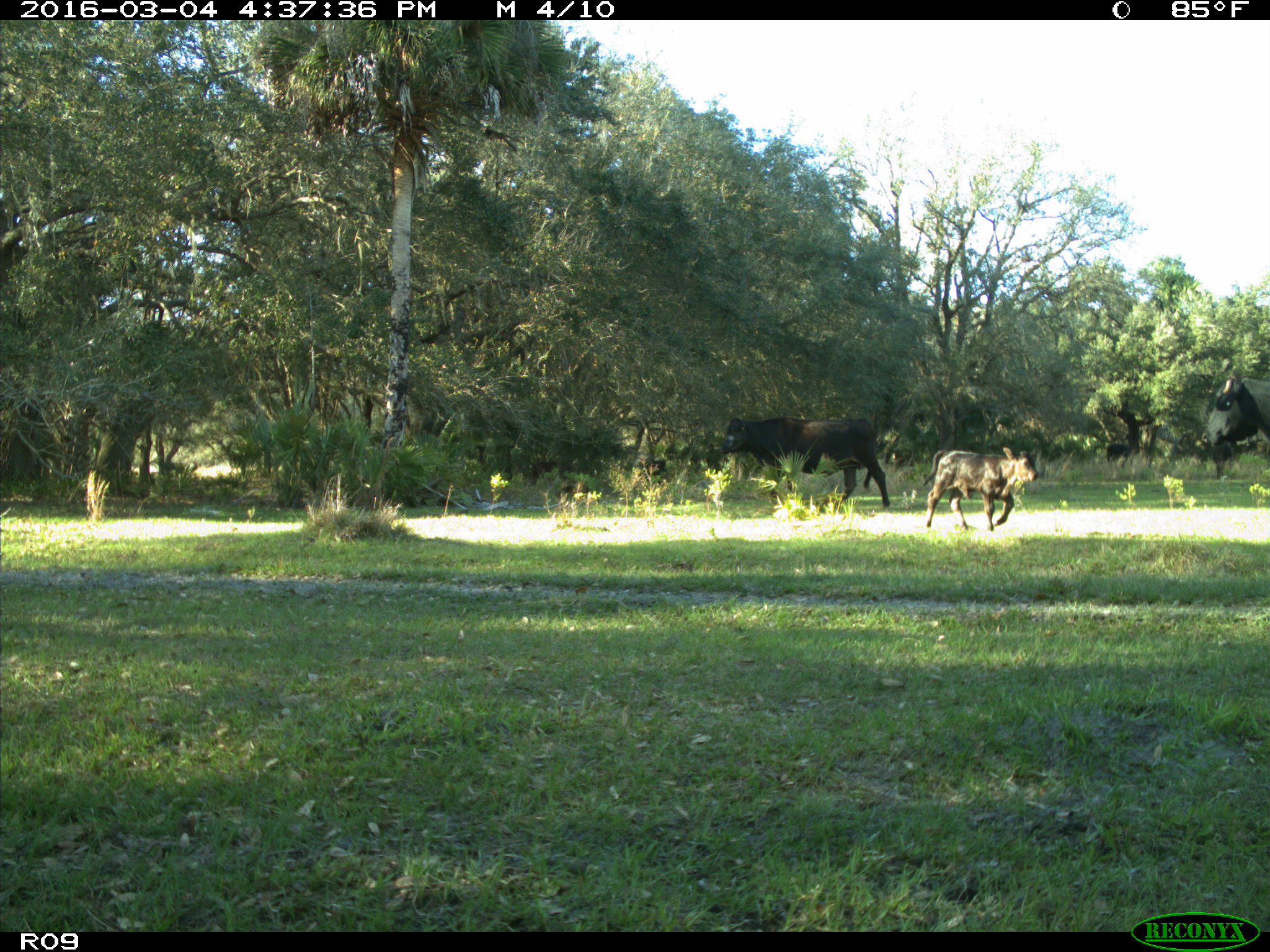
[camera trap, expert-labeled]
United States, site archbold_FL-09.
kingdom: Animalia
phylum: Chordata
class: Mammalia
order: Artiodactyla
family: Bovidae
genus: Bos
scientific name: Bos taurus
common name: domestic cow